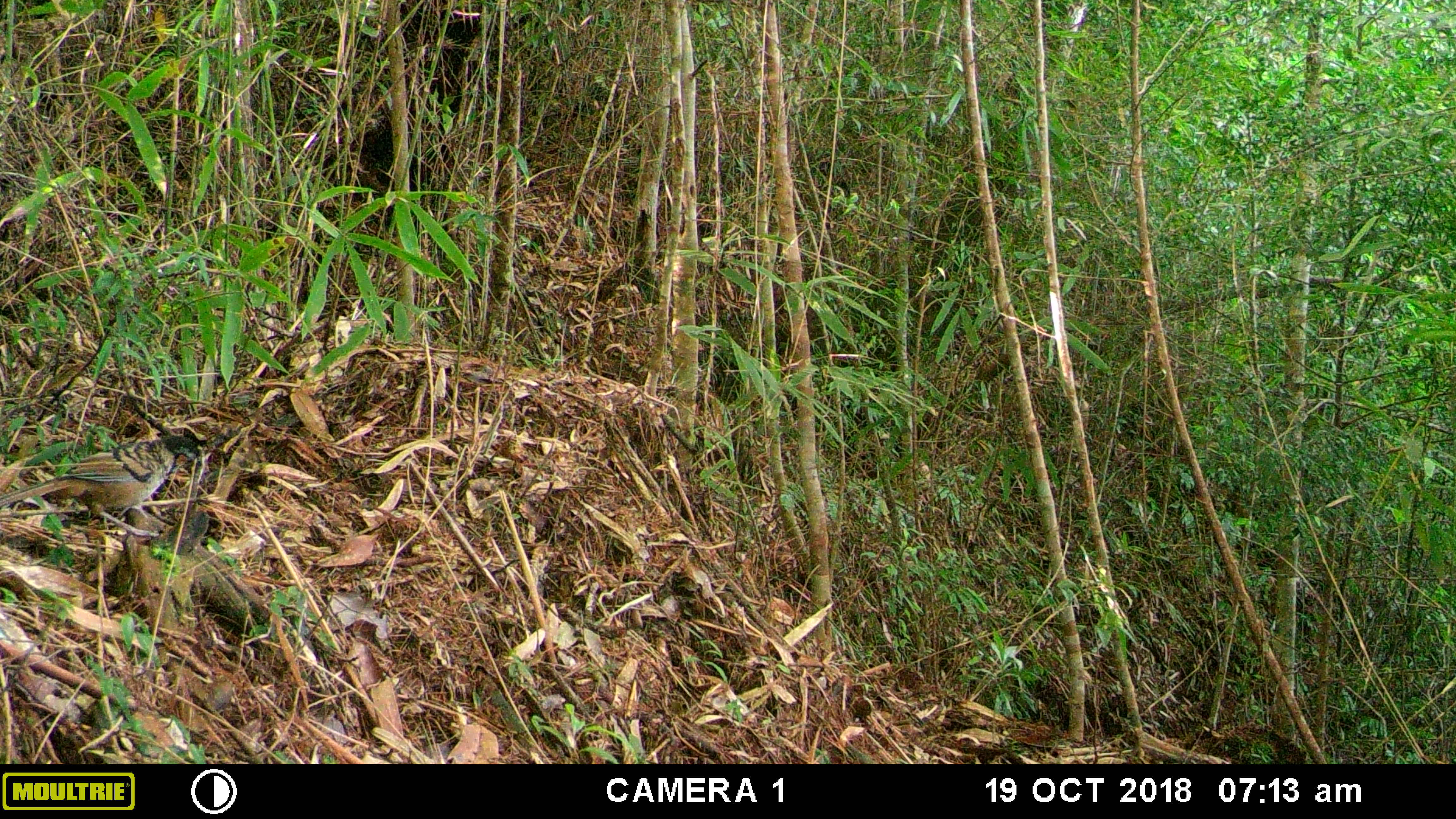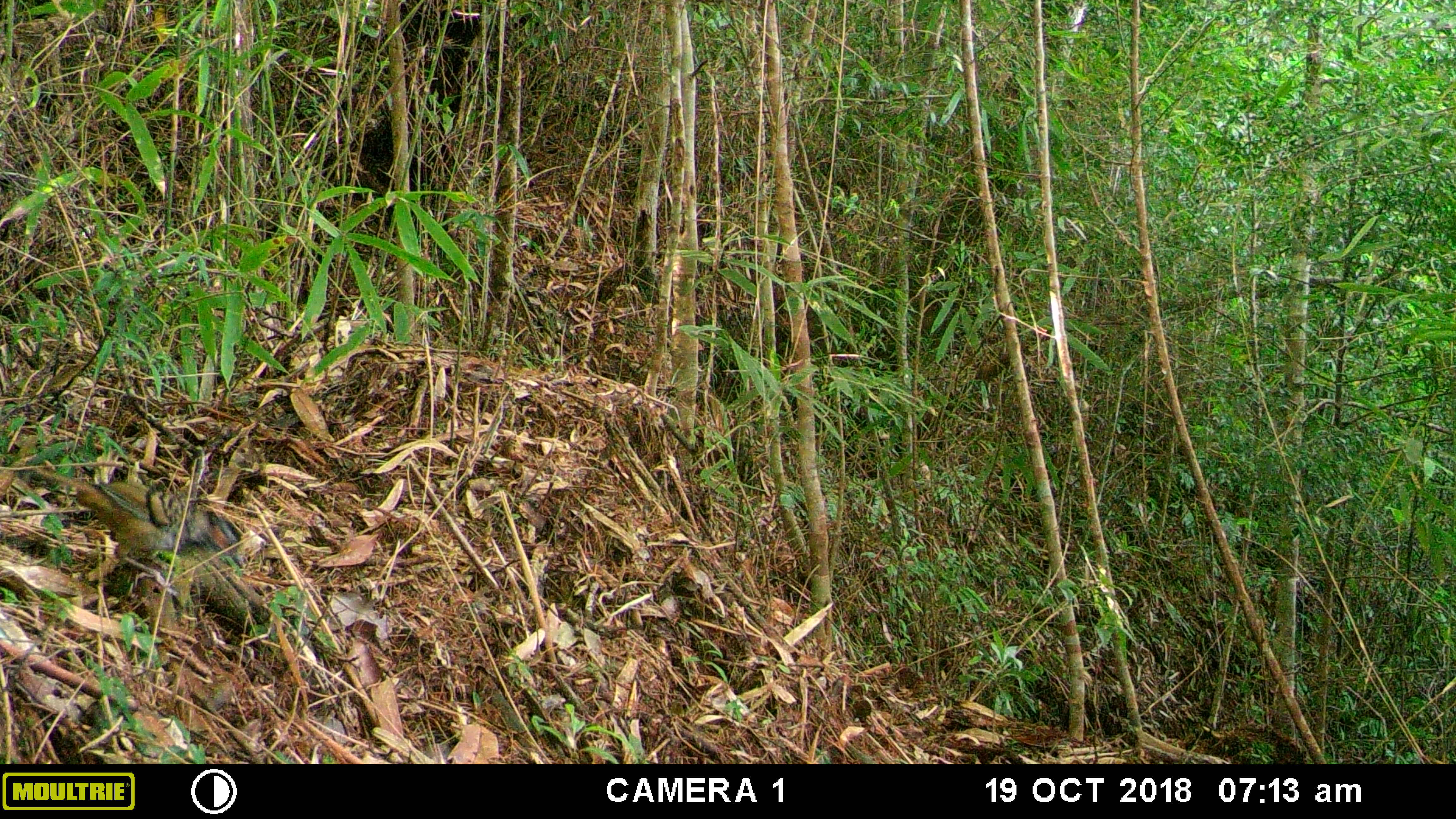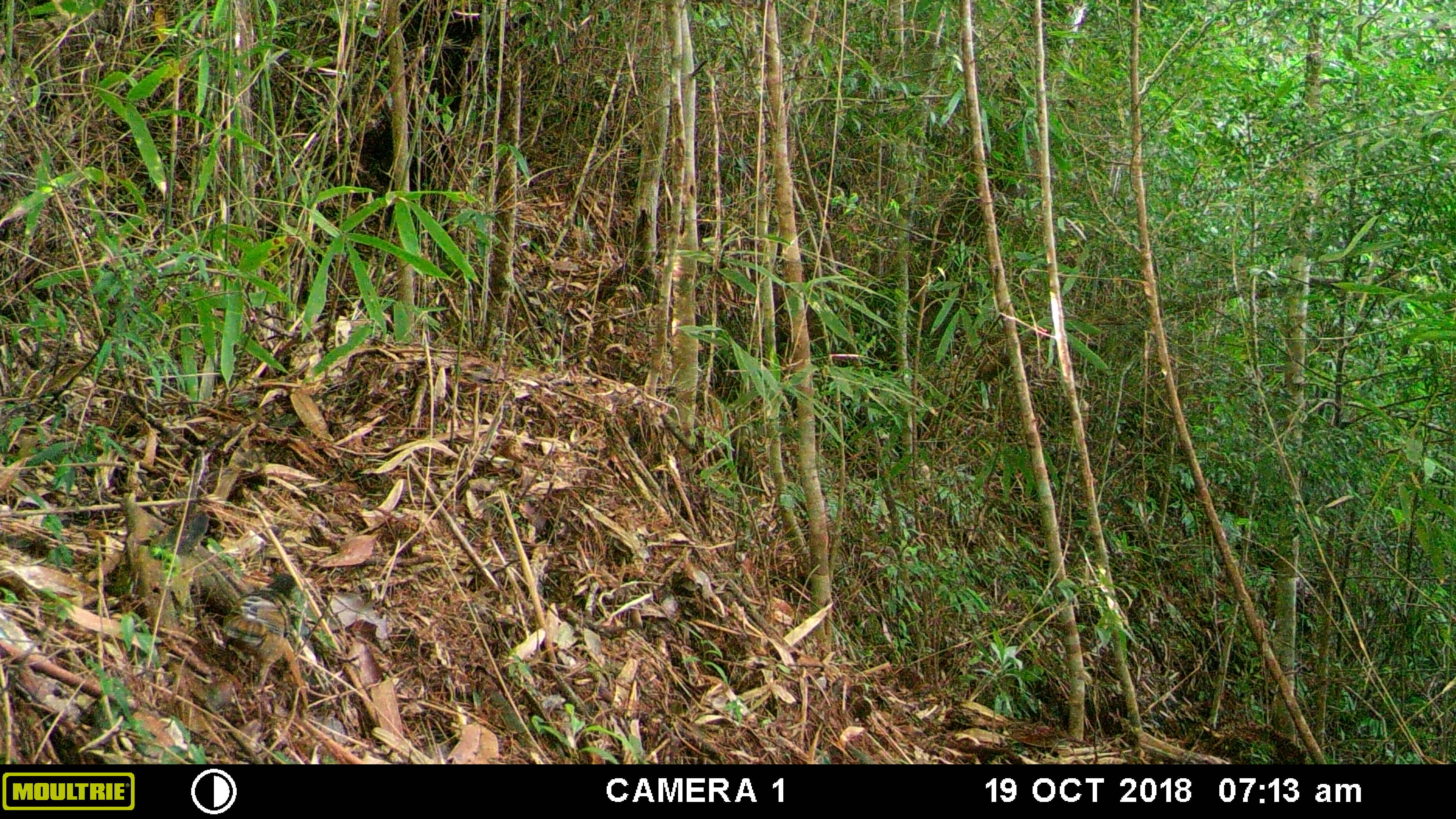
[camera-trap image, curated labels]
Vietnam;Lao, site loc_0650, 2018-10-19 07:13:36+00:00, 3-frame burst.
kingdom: Animalia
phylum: Chordata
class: Mammalia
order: Rodentia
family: Muridae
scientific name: Muridae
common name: old-world mice and rats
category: unidentified murid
Unidentified murid (old-world mice and rats) (Muridae). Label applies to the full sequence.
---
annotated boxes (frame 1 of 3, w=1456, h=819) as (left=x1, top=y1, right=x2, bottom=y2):
unidentified murid: (left=0, top=434, right=198, bottom=537)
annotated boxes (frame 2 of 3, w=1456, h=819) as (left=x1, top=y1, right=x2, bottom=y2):
unidentified murid: (left=31, top=466, right=243, bottom=596)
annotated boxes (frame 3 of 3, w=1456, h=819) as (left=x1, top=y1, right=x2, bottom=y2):
unidentified murid: (left=219, top=574, right=296, bottom=685)